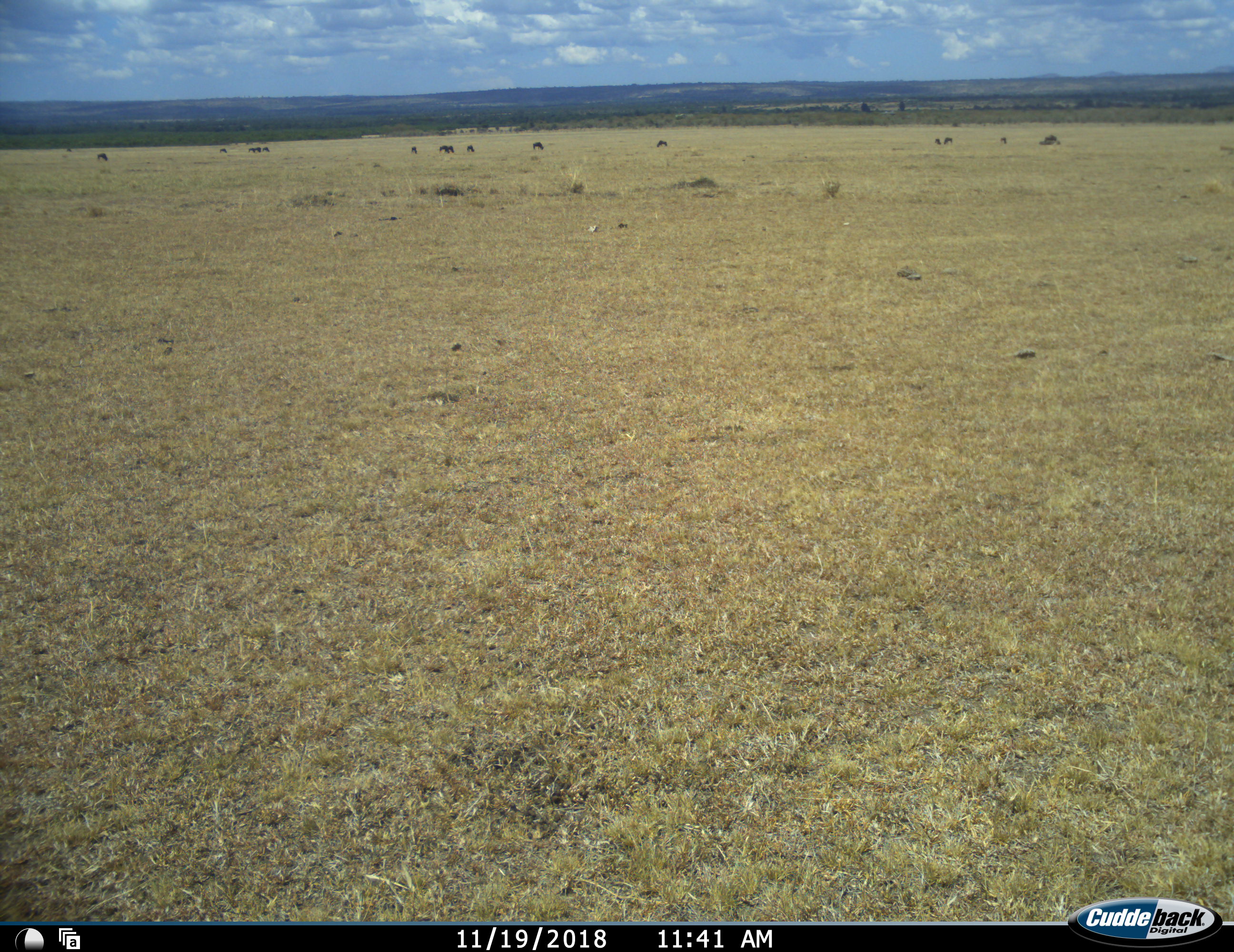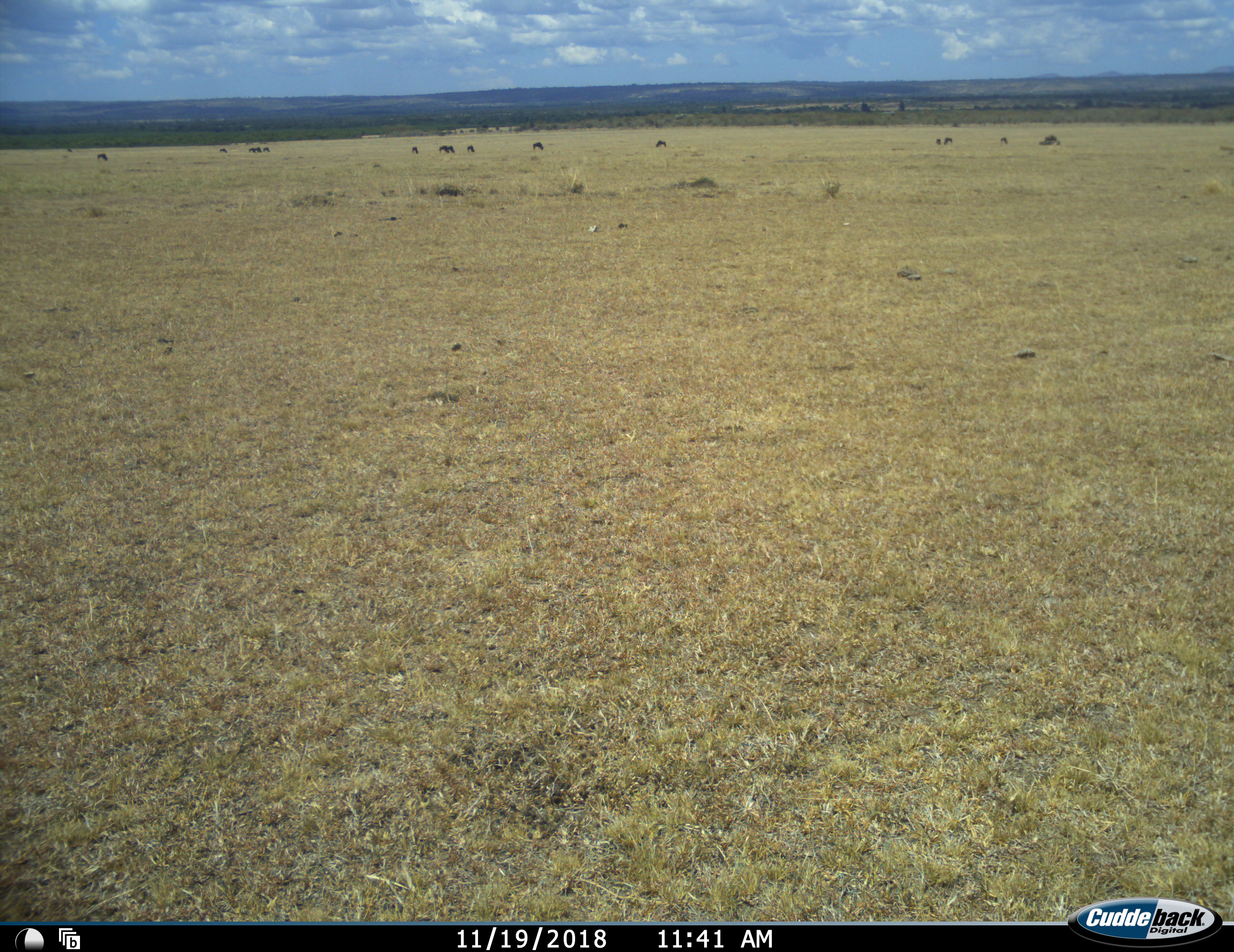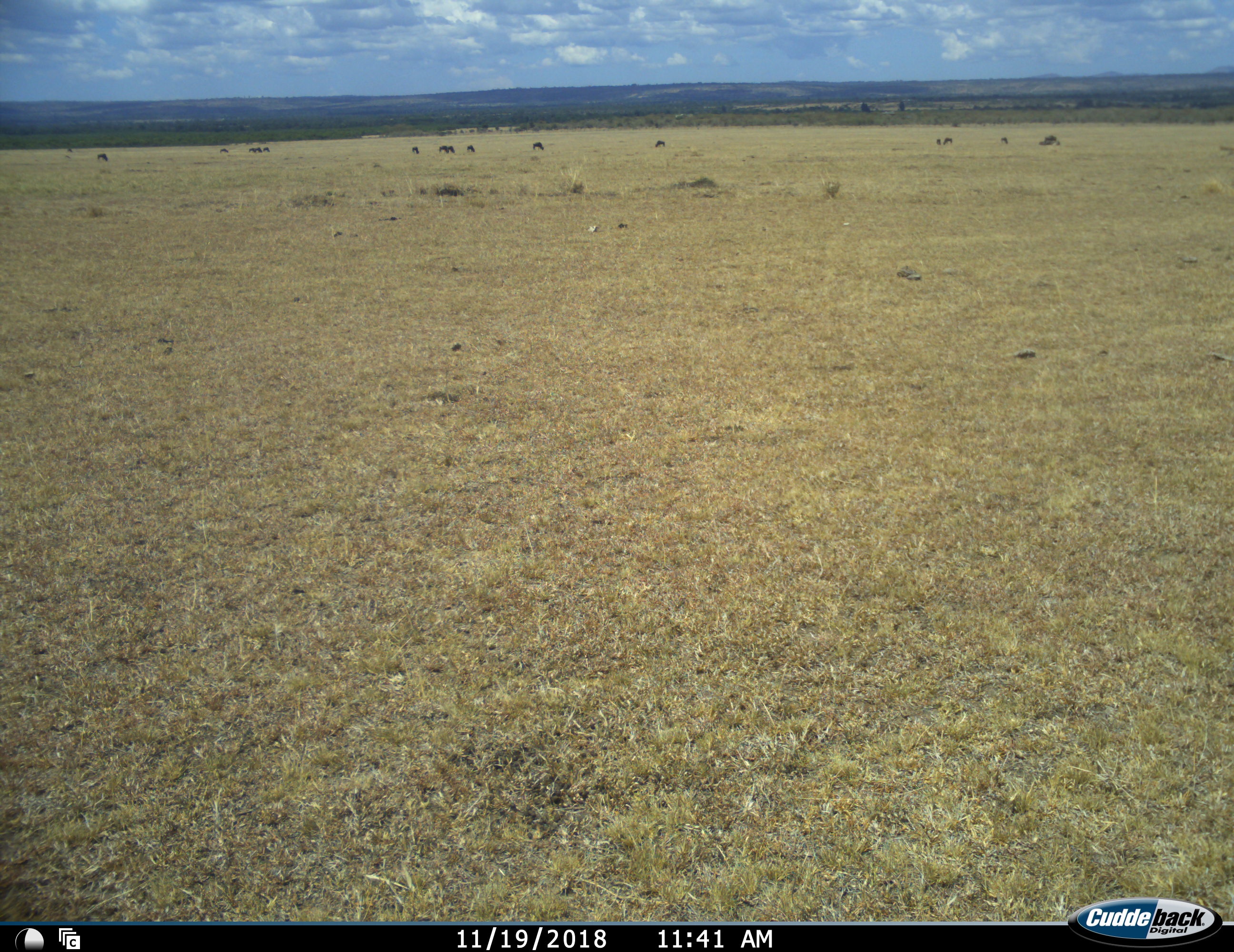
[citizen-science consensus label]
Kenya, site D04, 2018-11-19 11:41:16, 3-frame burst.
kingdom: Animalia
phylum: Chordata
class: Mammalia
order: Artiodactyla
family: Bovidae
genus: Connochaetes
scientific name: Connochaetes taurinus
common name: common wildebeest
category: wildebeest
Wildebeest (common wildebeest) (Connochaetes taurinus), count 11-50. Behavior (volunteer vote fractions): standing 25%, resting 0%, moving 0%, interacting 0%. Young present (vote fraction): 0%. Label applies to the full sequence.